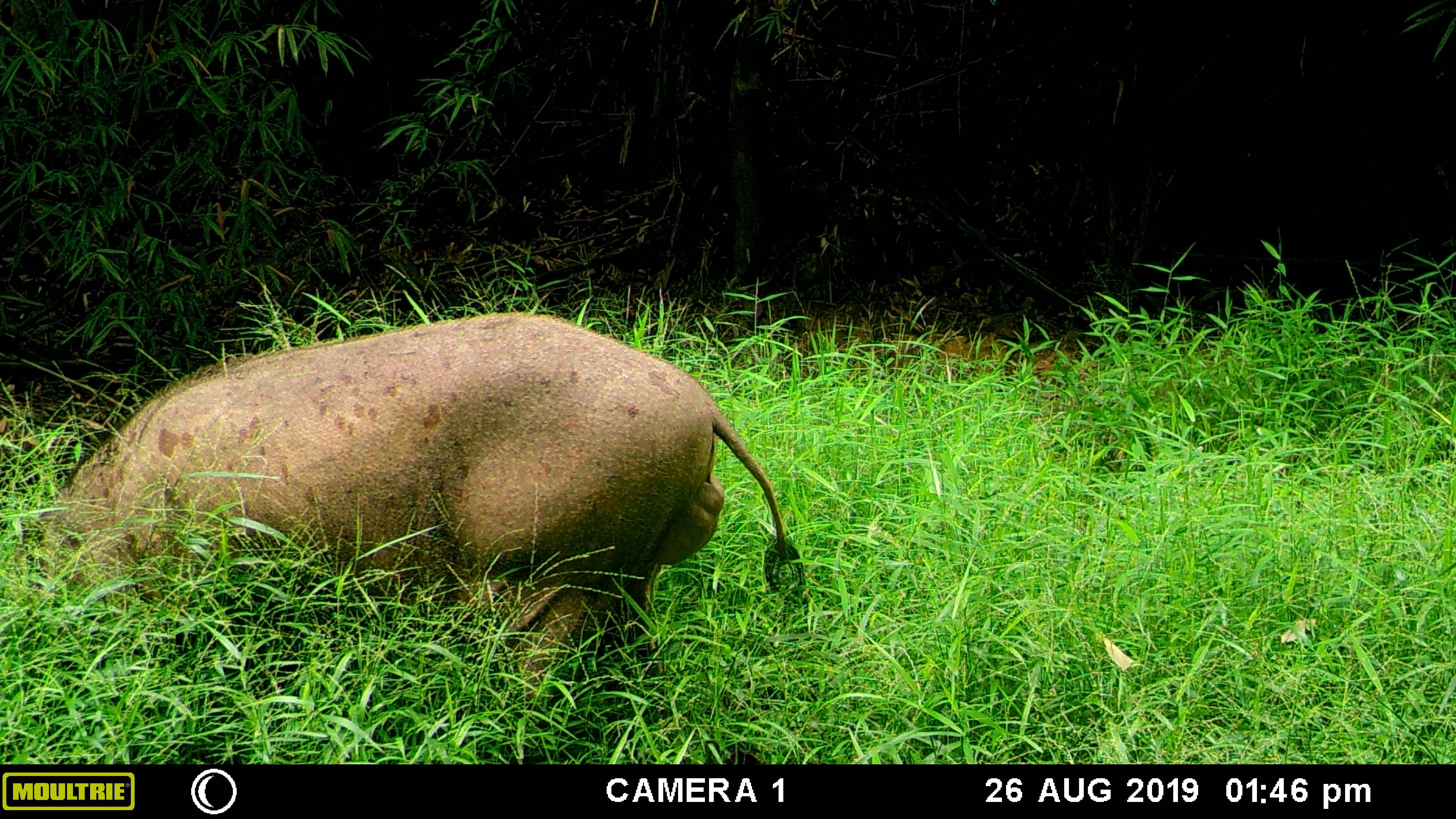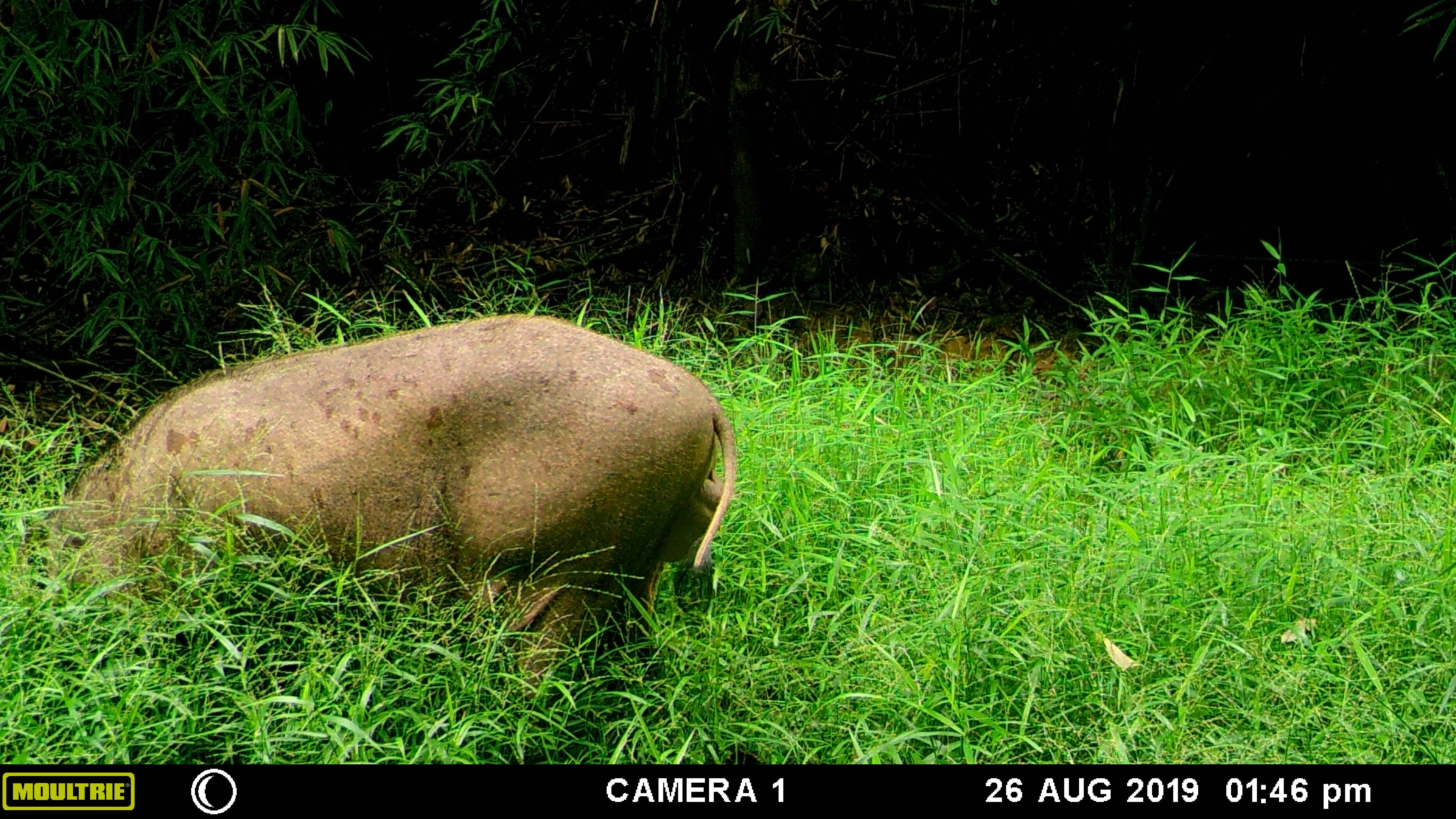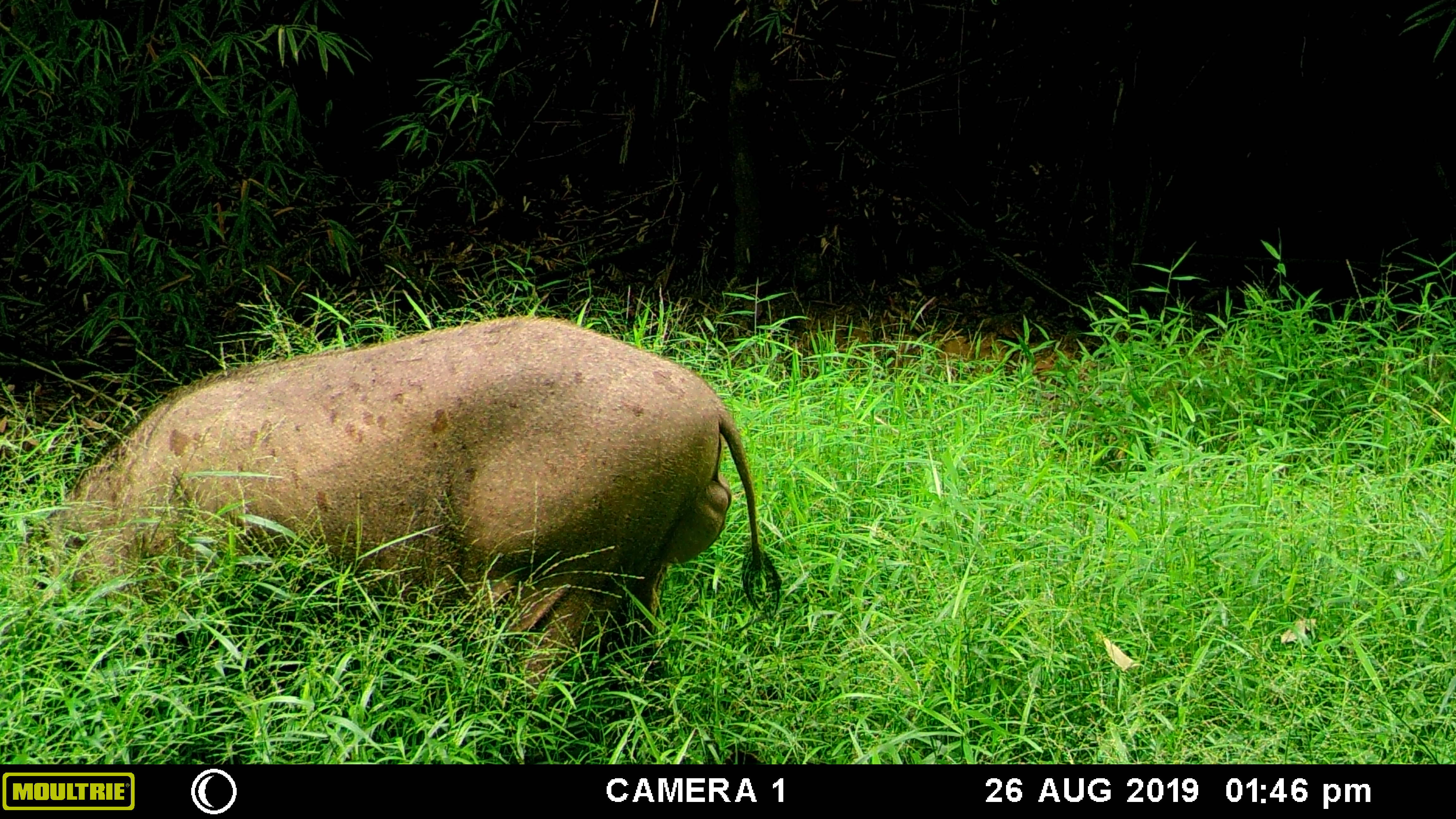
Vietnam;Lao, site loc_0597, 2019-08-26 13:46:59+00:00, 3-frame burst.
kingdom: Animalia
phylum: Chordata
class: Mammalia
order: Artiodactyla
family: Suidae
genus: Sus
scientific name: Sus scrofa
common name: eurasian wild pig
Eurasian wild pig (Sus scrofa). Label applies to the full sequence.